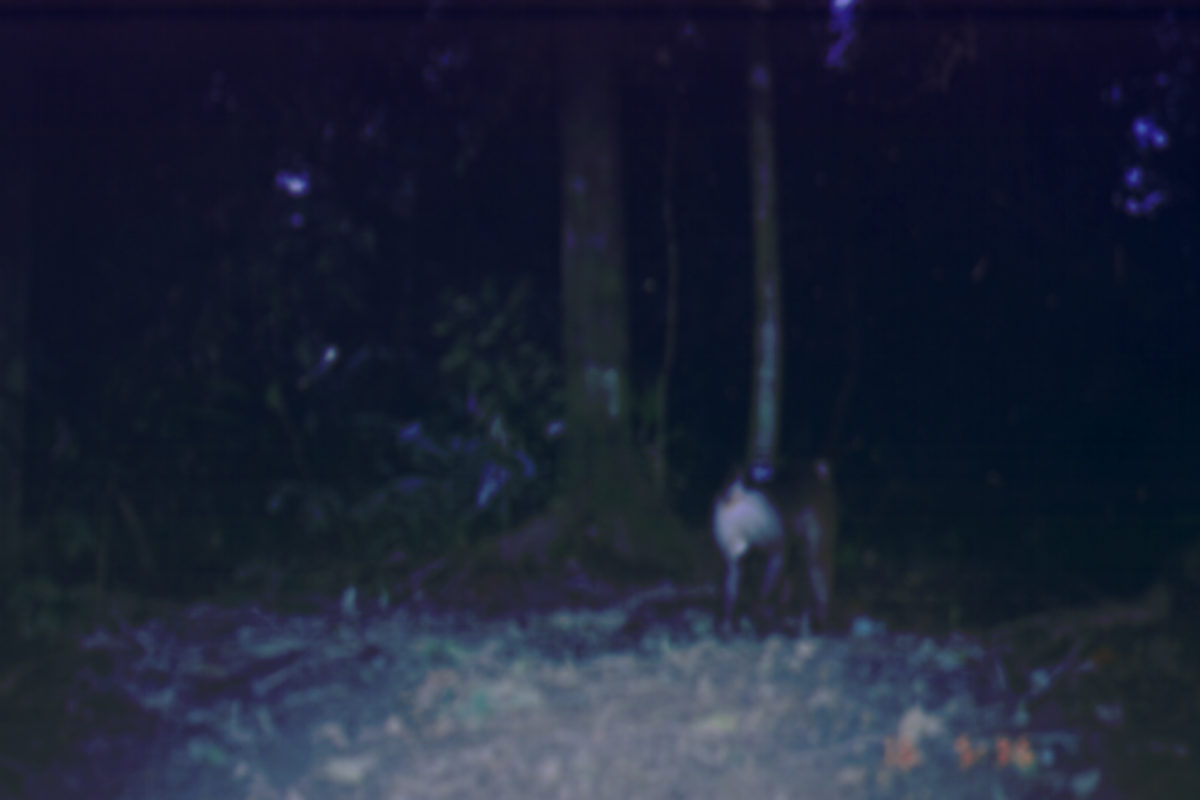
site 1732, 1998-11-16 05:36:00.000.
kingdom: Animalia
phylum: Chordata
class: Mammalia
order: Primates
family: Cercopithecidae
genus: Macaca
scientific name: Macaca nemestrina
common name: southern pig-tailed macaque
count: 1